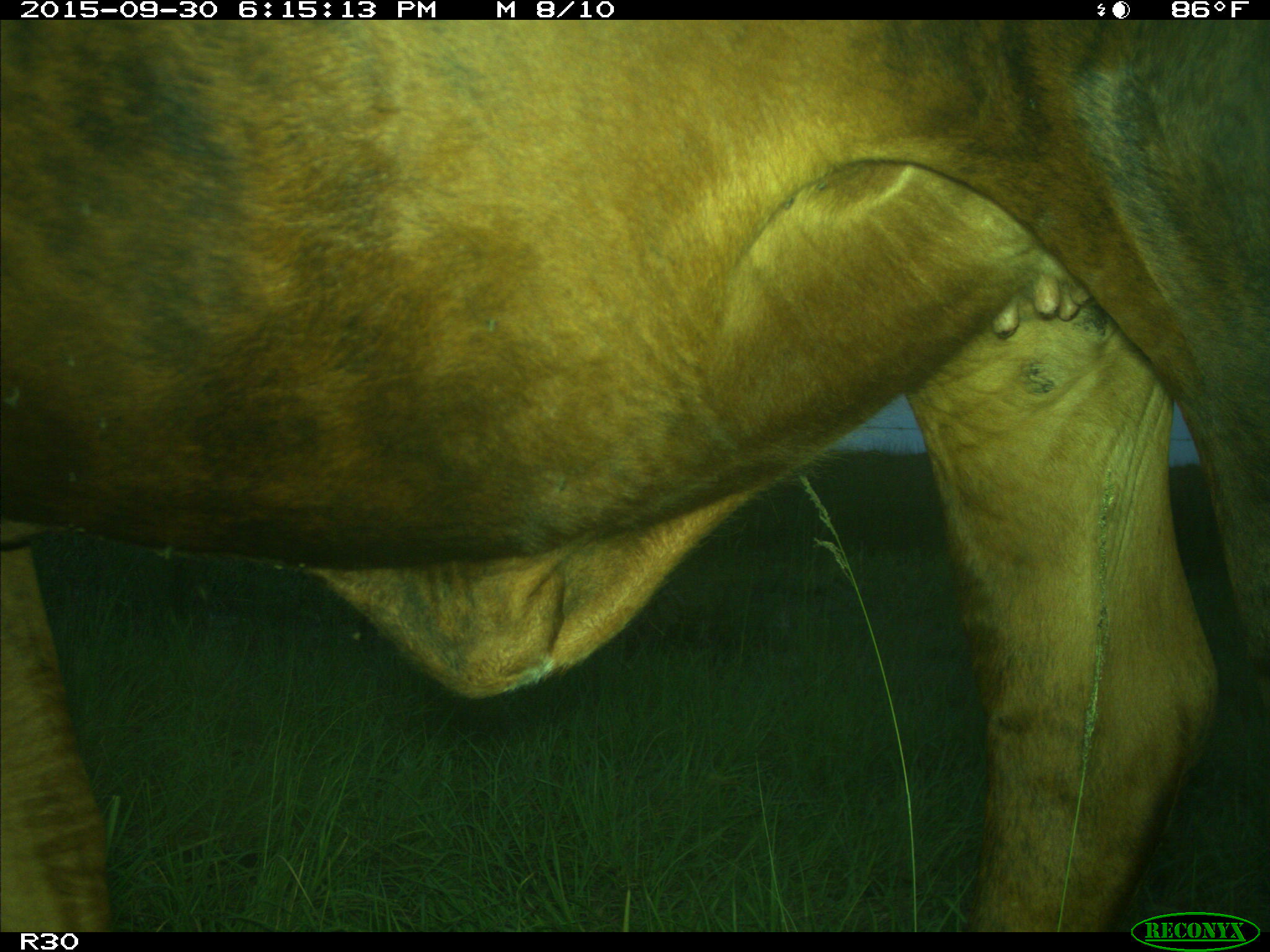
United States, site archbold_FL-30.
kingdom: Animalia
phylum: Chordata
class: Mammalia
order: Artiodactyla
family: Bovidae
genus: Bos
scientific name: Bos taurus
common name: domestic cow